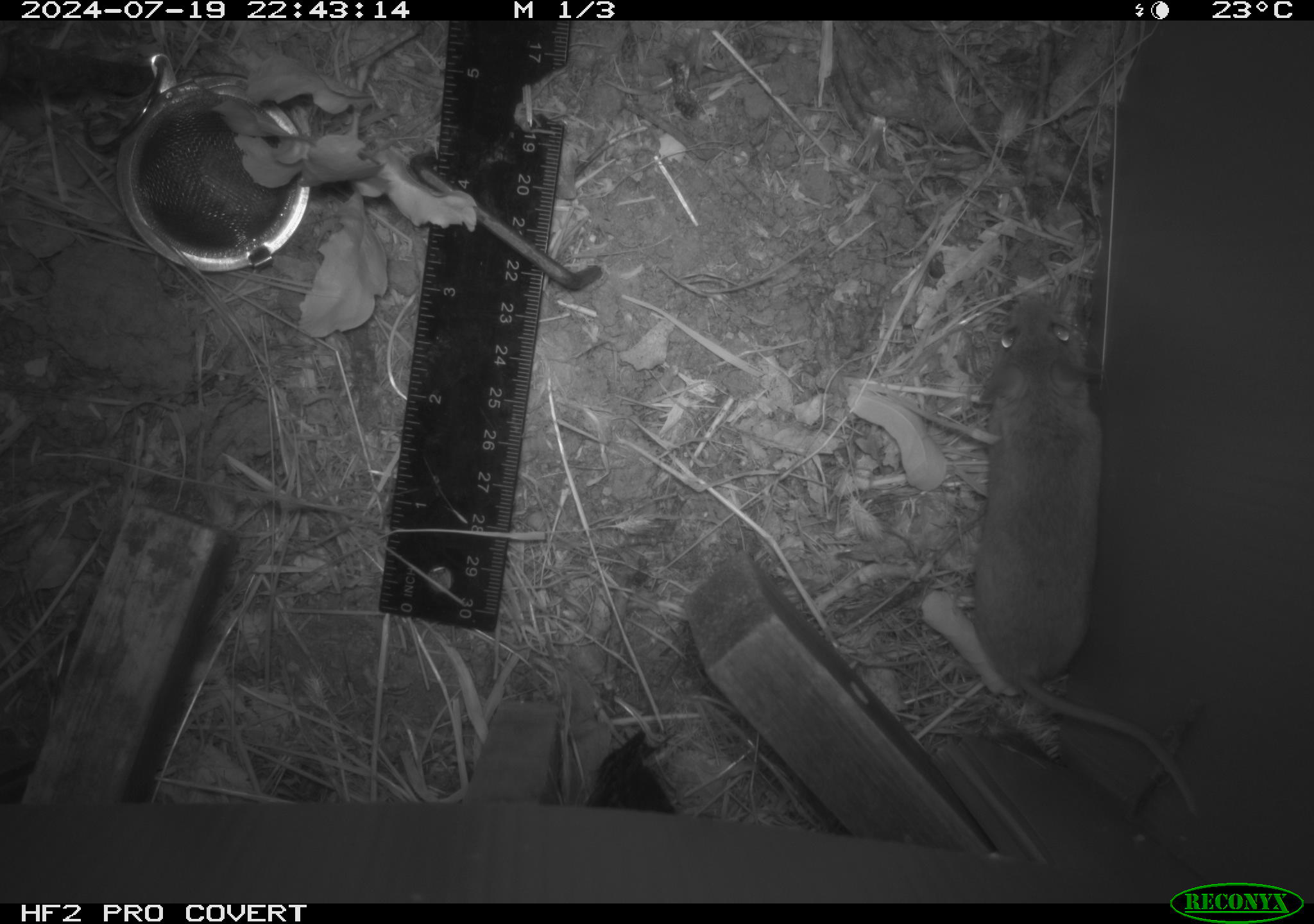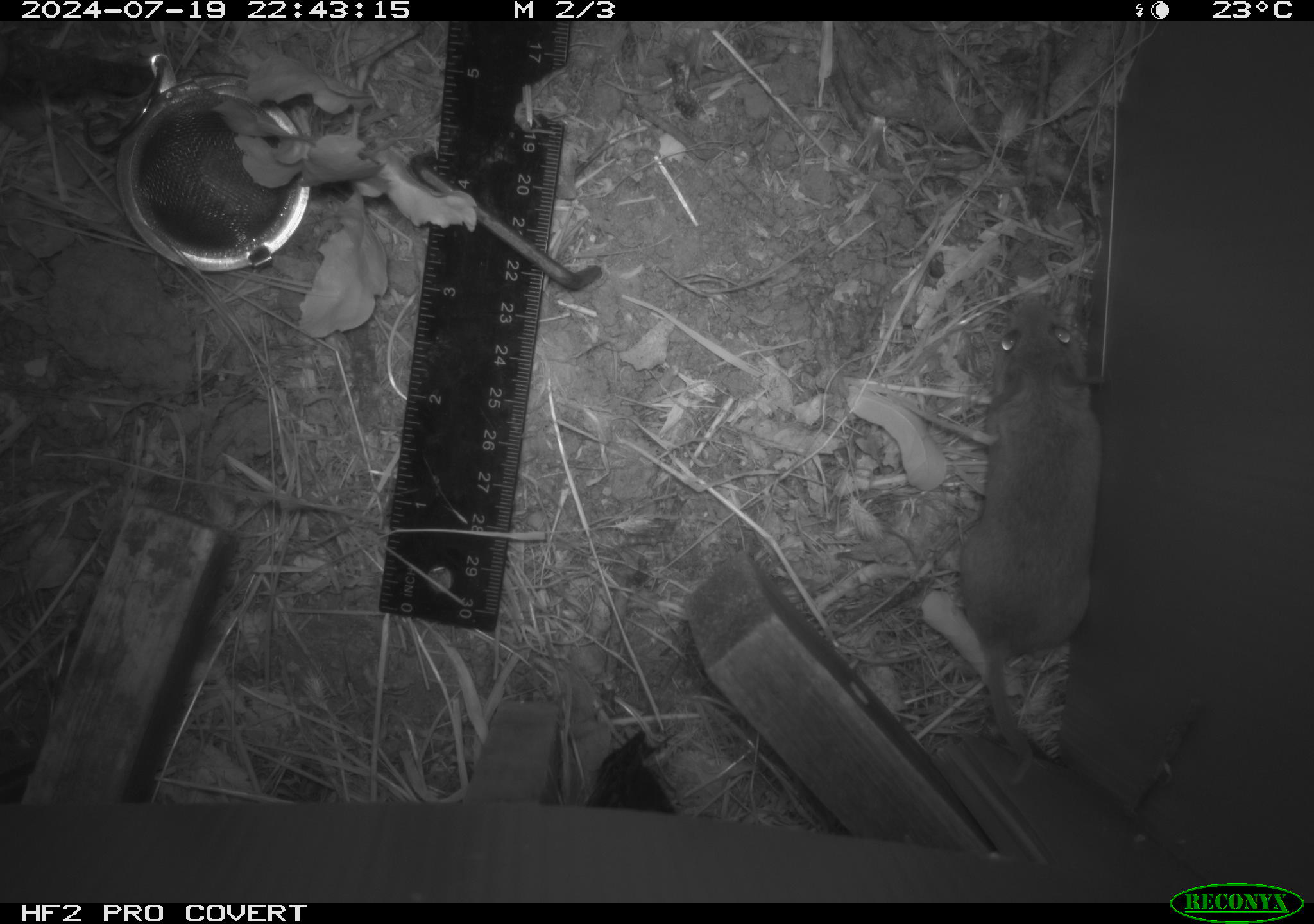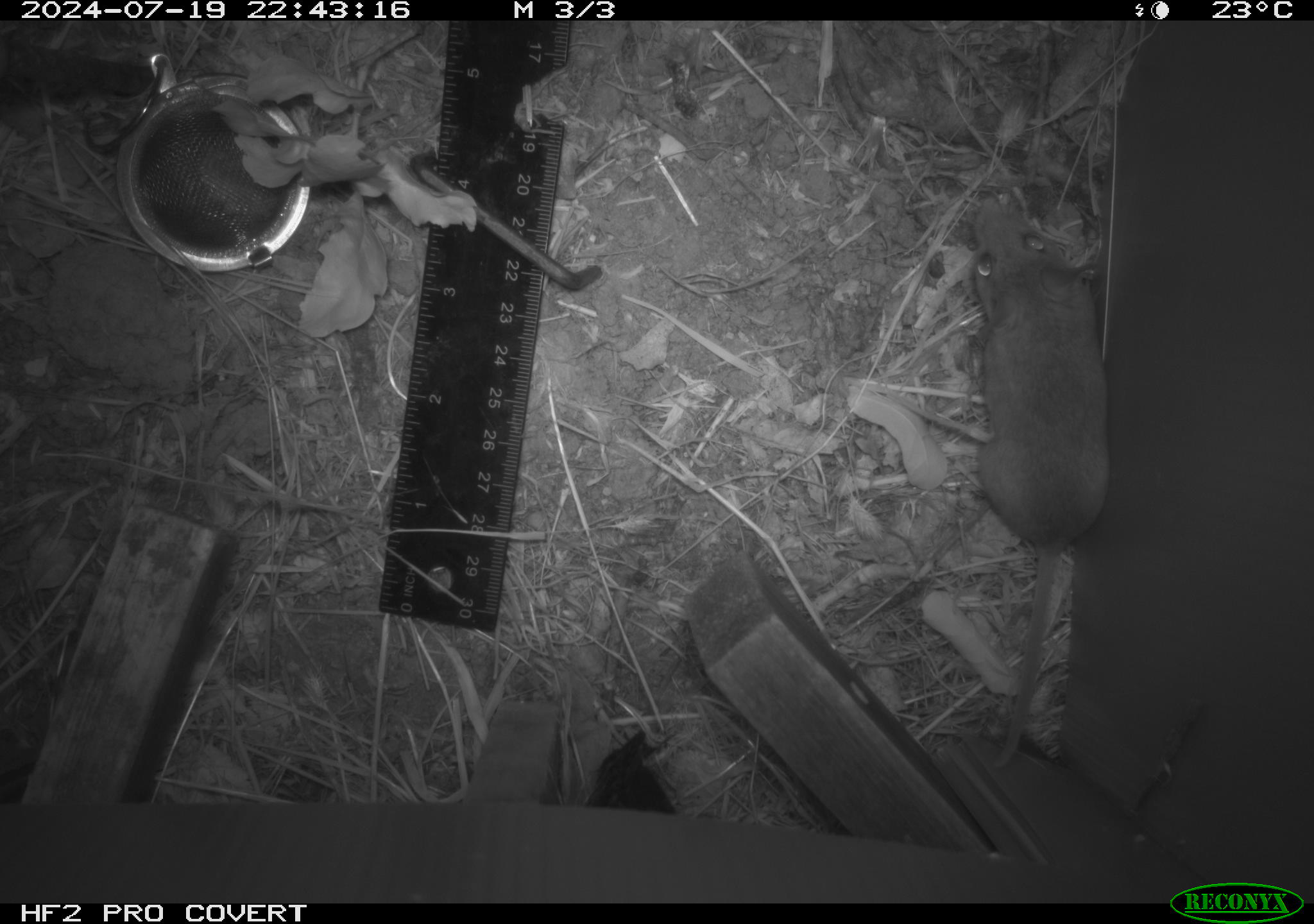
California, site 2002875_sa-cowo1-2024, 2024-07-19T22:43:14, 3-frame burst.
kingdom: Animalia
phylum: Chordata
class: Mammalia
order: Rodentia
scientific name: Rodentia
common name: mouse species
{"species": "mouse species (Rodentia)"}